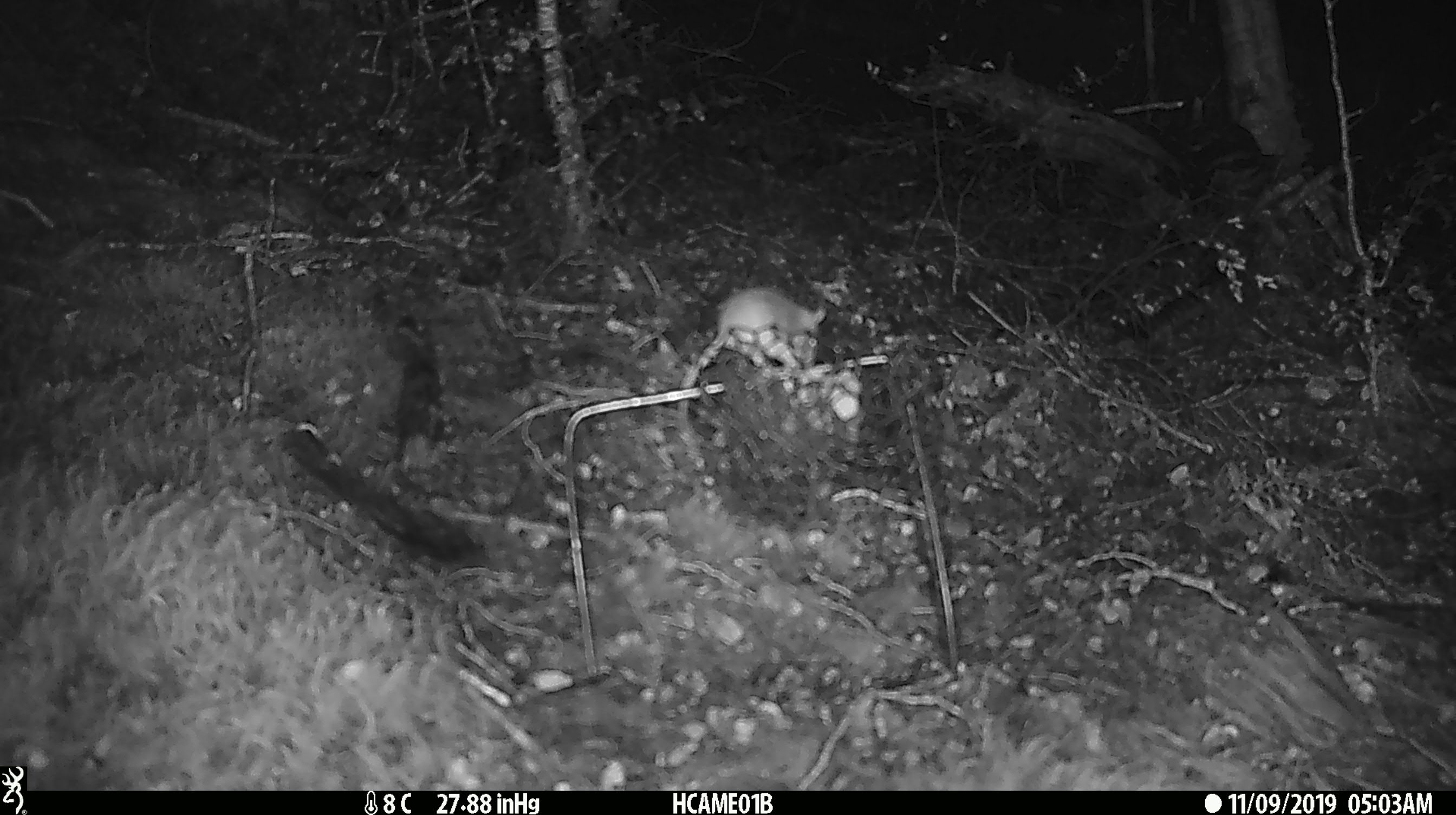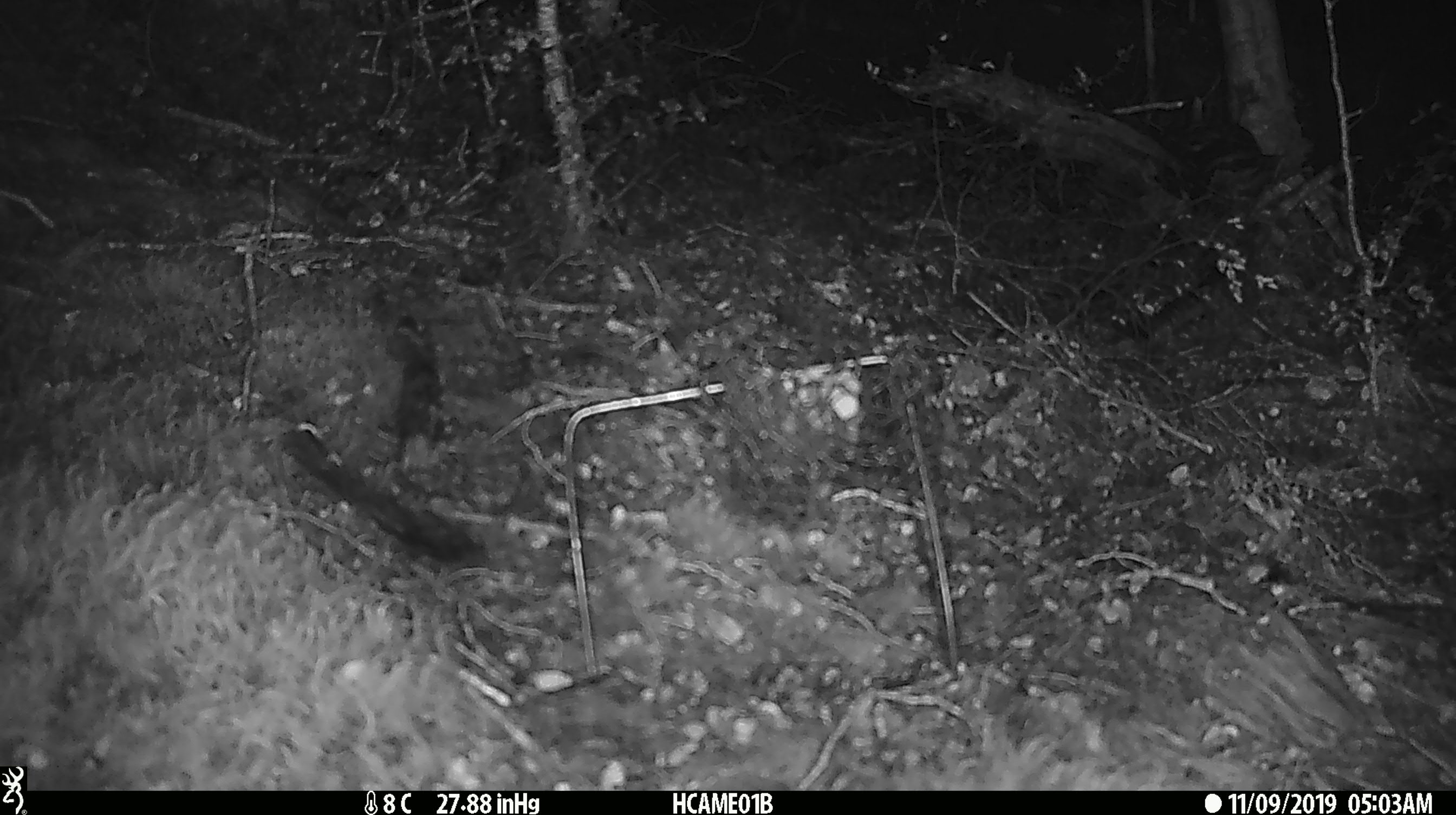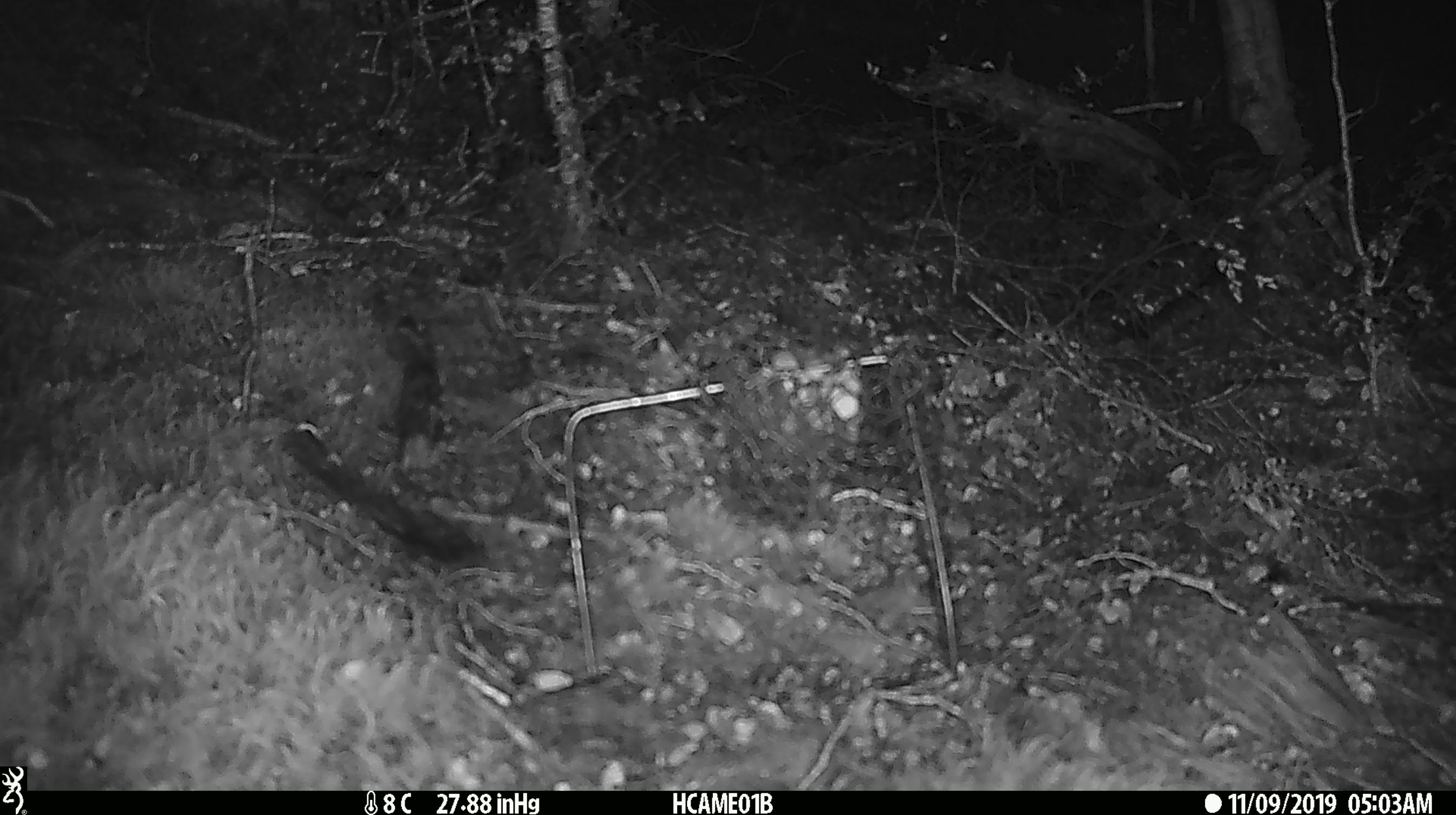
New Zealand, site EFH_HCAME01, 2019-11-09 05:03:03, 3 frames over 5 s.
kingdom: Animalia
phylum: Chordata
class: Mammalia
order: Rodentia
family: Muridae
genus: Mus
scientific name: Mus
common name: mouse